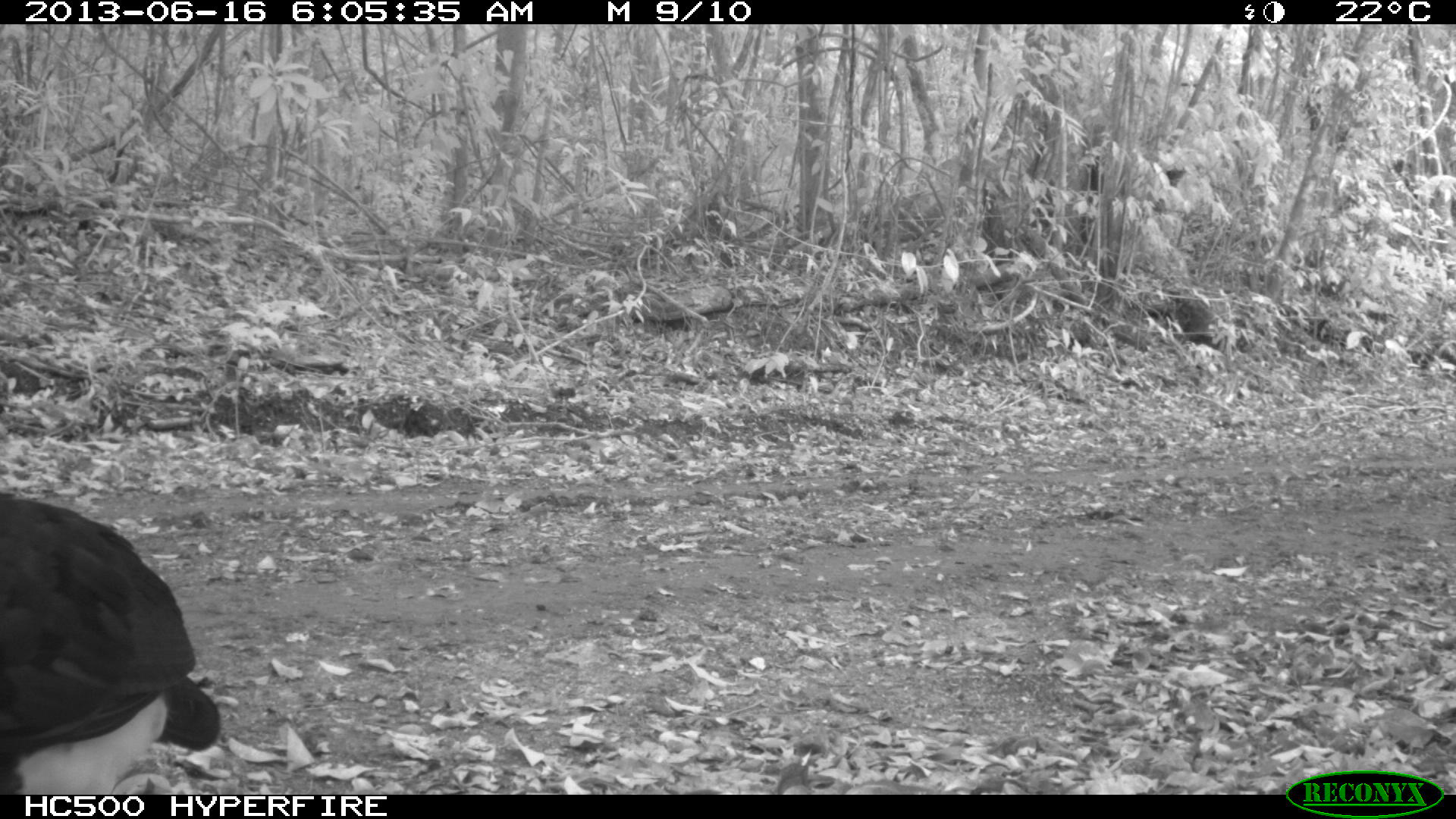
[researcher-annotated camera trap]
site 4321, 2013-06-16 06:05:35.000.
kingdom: Animalia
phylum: Chordata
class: Aves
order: Galliformes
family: Cracidae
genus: Crax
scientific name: Crax rubra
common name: great curassow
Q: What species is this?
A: Crax rubra (great curassow).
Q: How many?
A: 1.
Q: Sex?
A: Male.